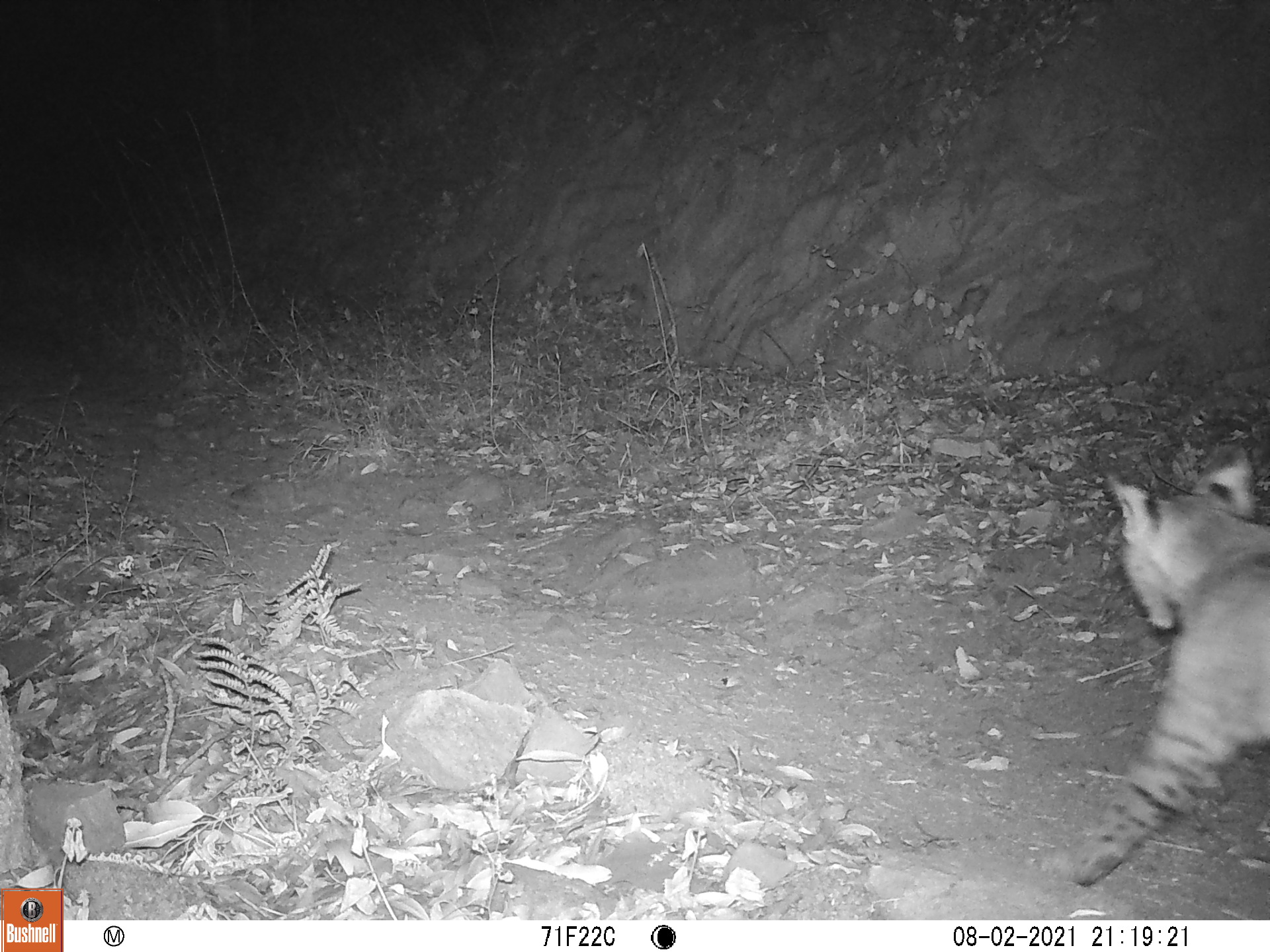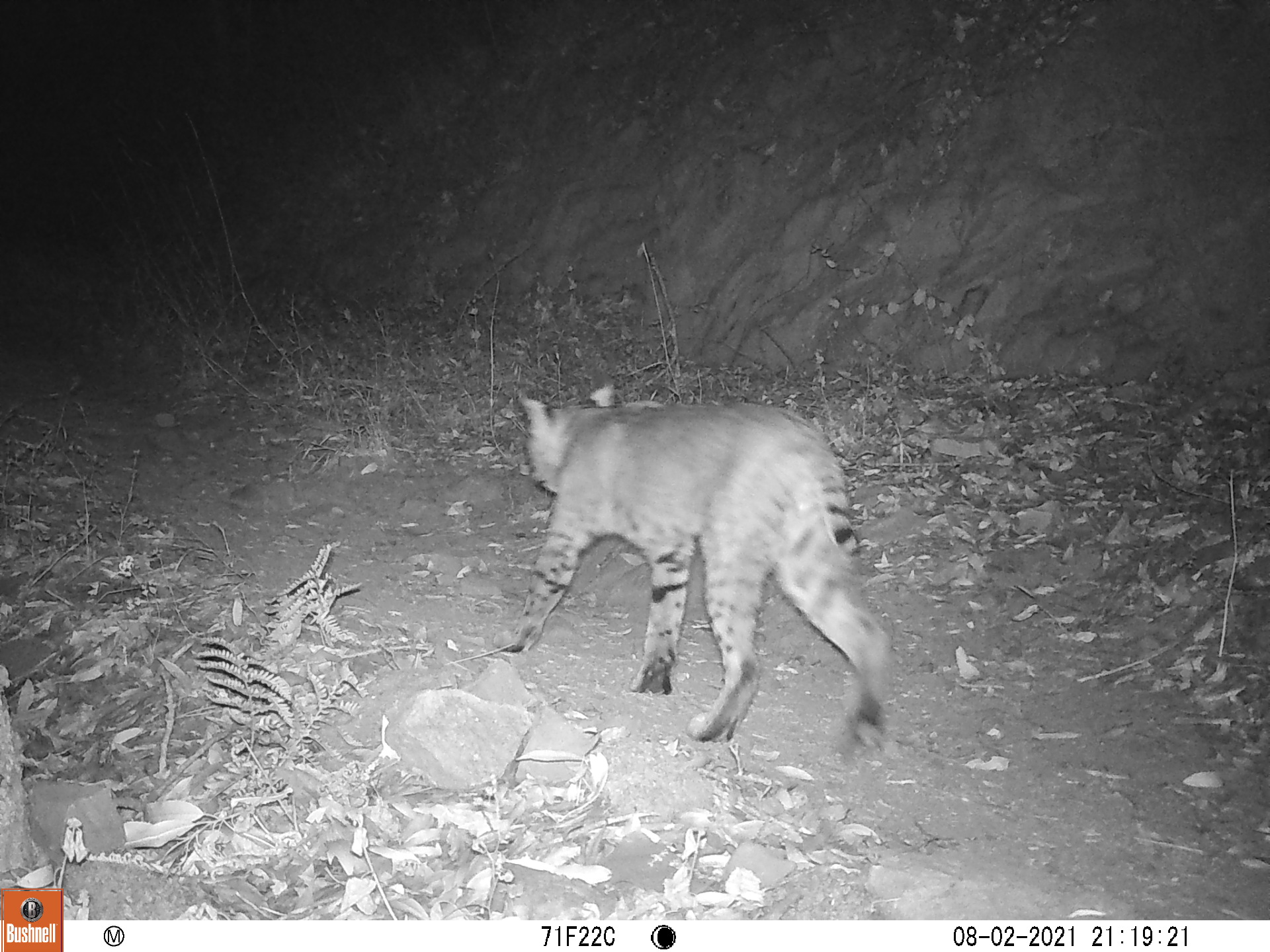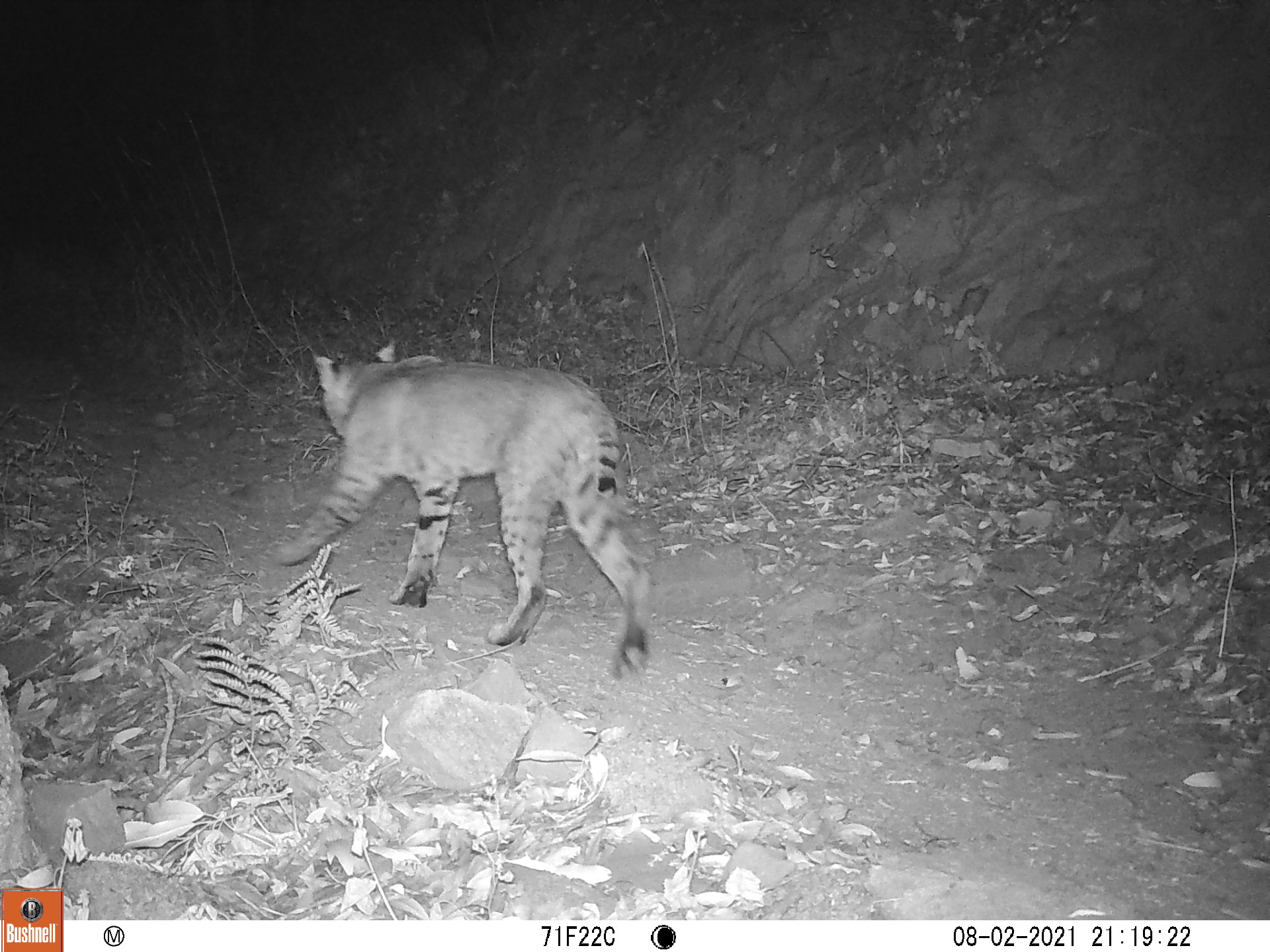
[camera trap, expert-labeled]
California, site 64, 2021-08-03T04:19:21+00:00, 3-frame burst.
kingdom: Animalia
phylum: Chordata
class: Mammalia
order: Carnivora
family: Felidae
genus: Lynx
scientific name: Lynx rufus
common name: bobcat